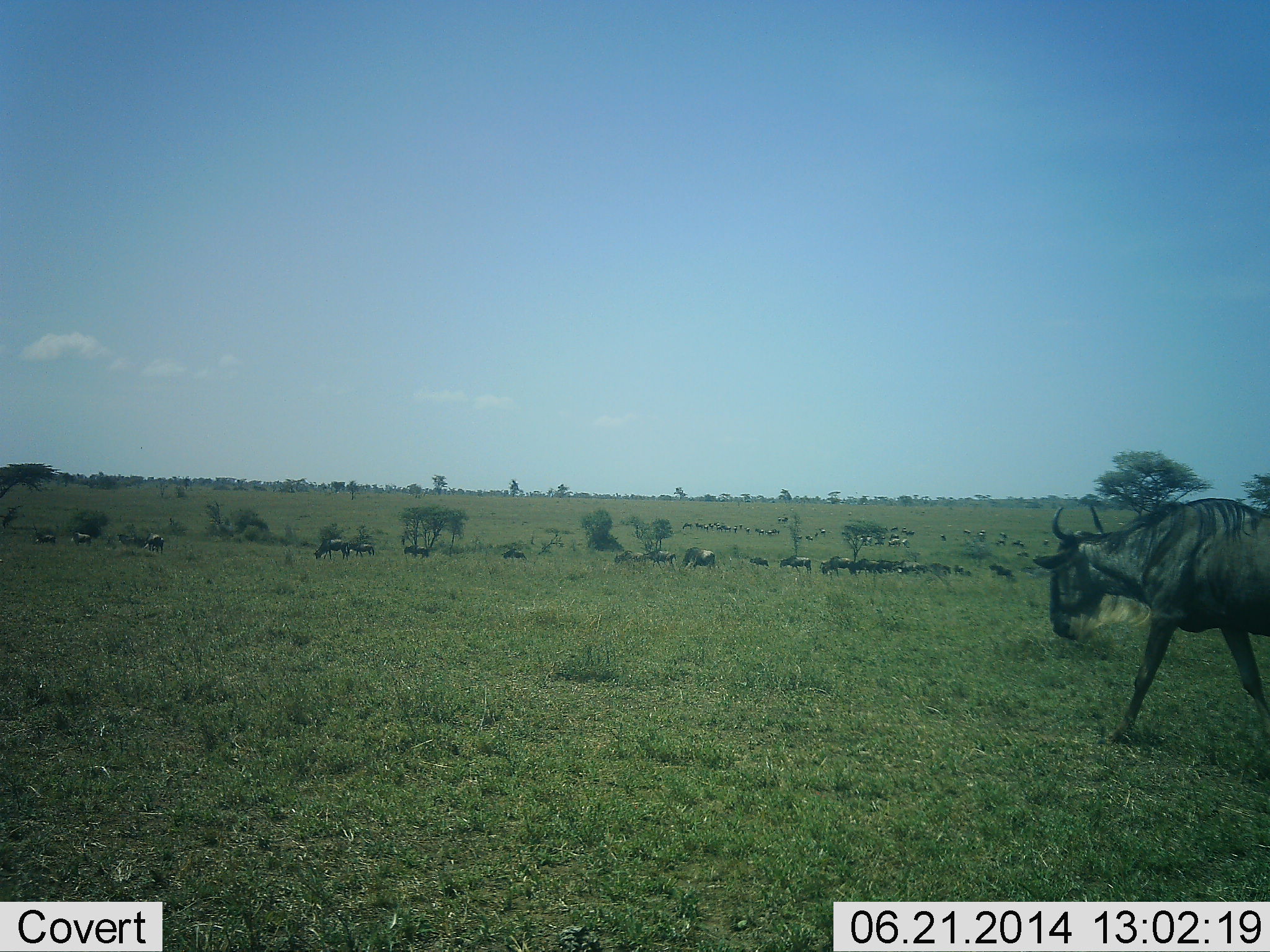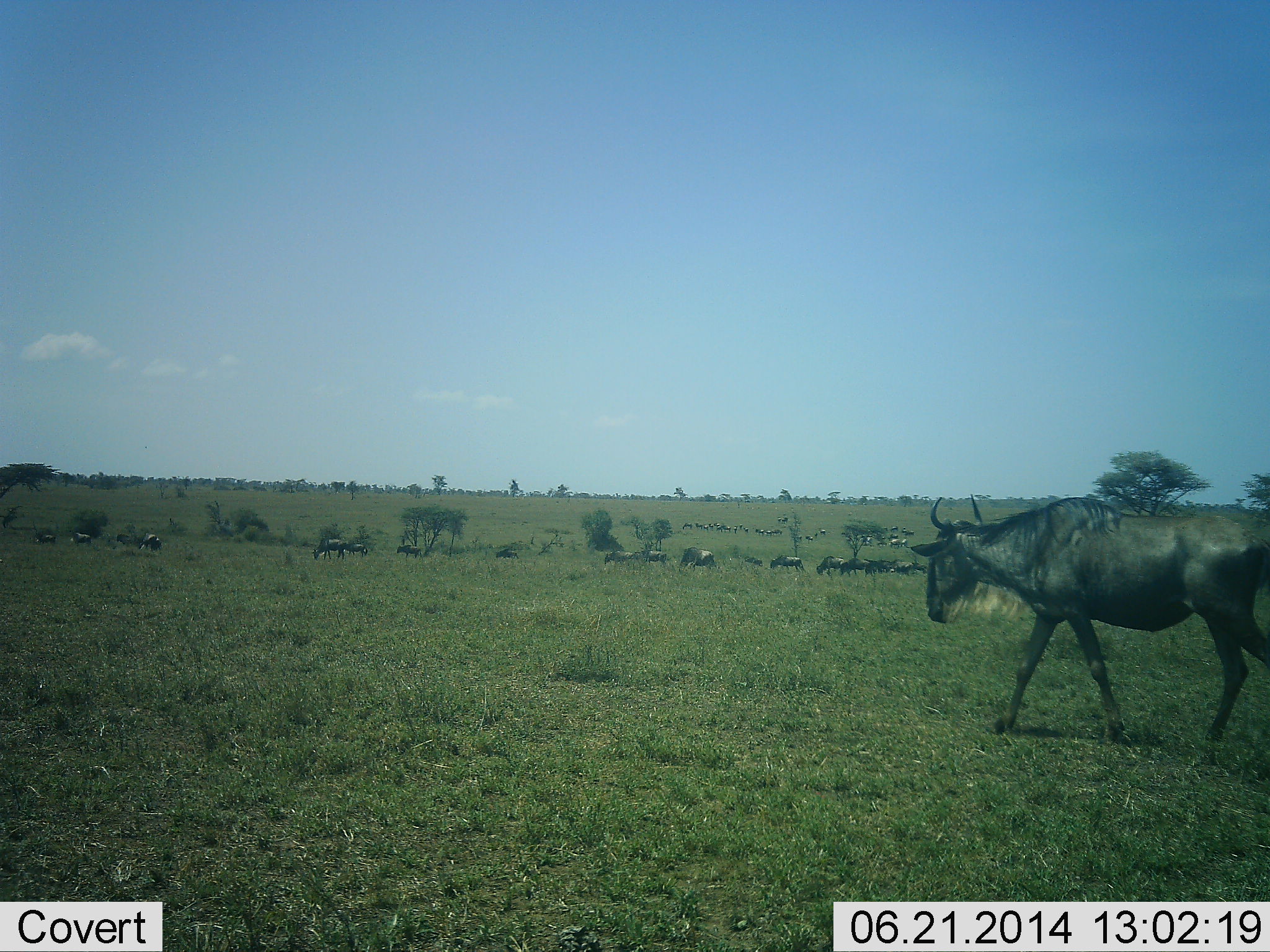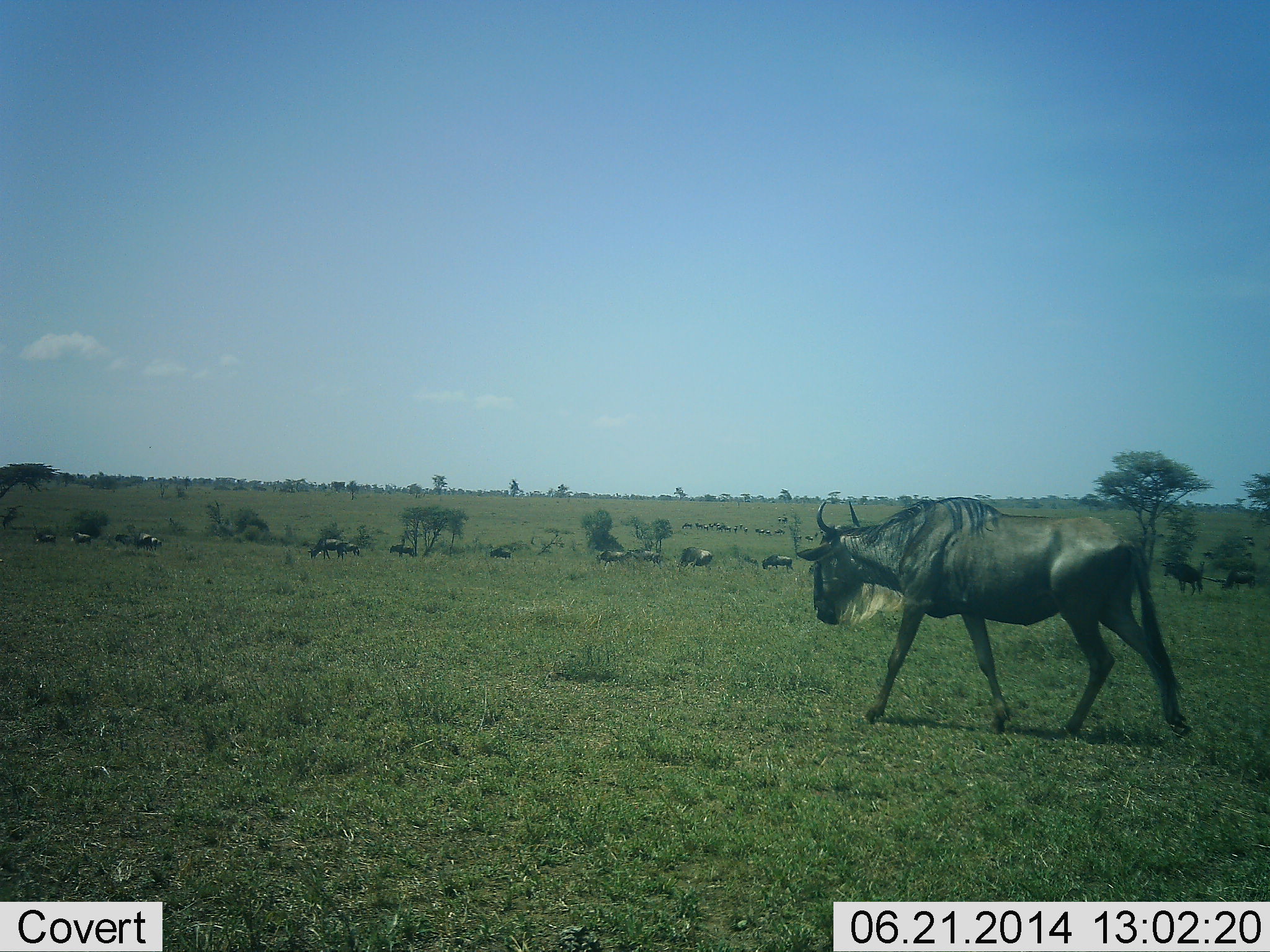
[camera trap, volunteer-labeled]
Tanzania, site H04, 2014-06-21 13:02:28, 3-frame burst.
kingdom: Animalia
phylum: Chordata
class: Mammalia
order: Artiodactyla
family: Bovidae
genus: Connochaetes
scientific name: Connochaetes taurinus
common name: blue wildebeest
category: wildebeest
Wildebeest (blue wildebeest) (Connochaetes taurinus), count 11-50. Behavior (volunteer vote fractions): standing 30%, resting 0%, moving 80%, interacting 0%. Young present (vote fraction): 0%. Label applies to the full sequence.